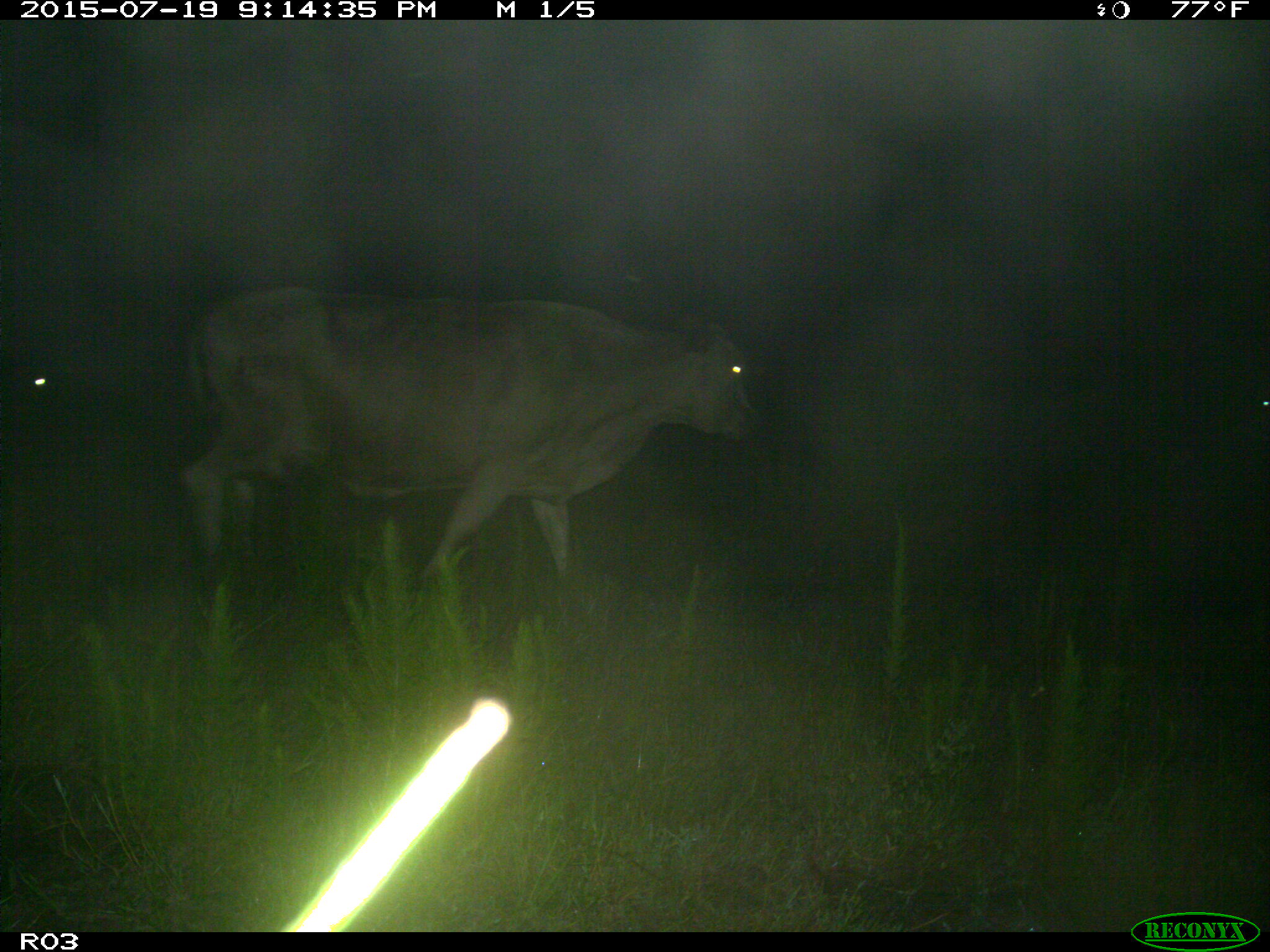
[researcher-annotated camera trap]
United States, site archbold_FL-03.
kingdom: Animalia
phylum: Chordata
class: Mammalia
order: Artiodactyla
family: Bovidae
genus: Bos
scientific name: Bos taurus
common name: domestic cow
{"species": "Bos taurus (domestic cow)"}